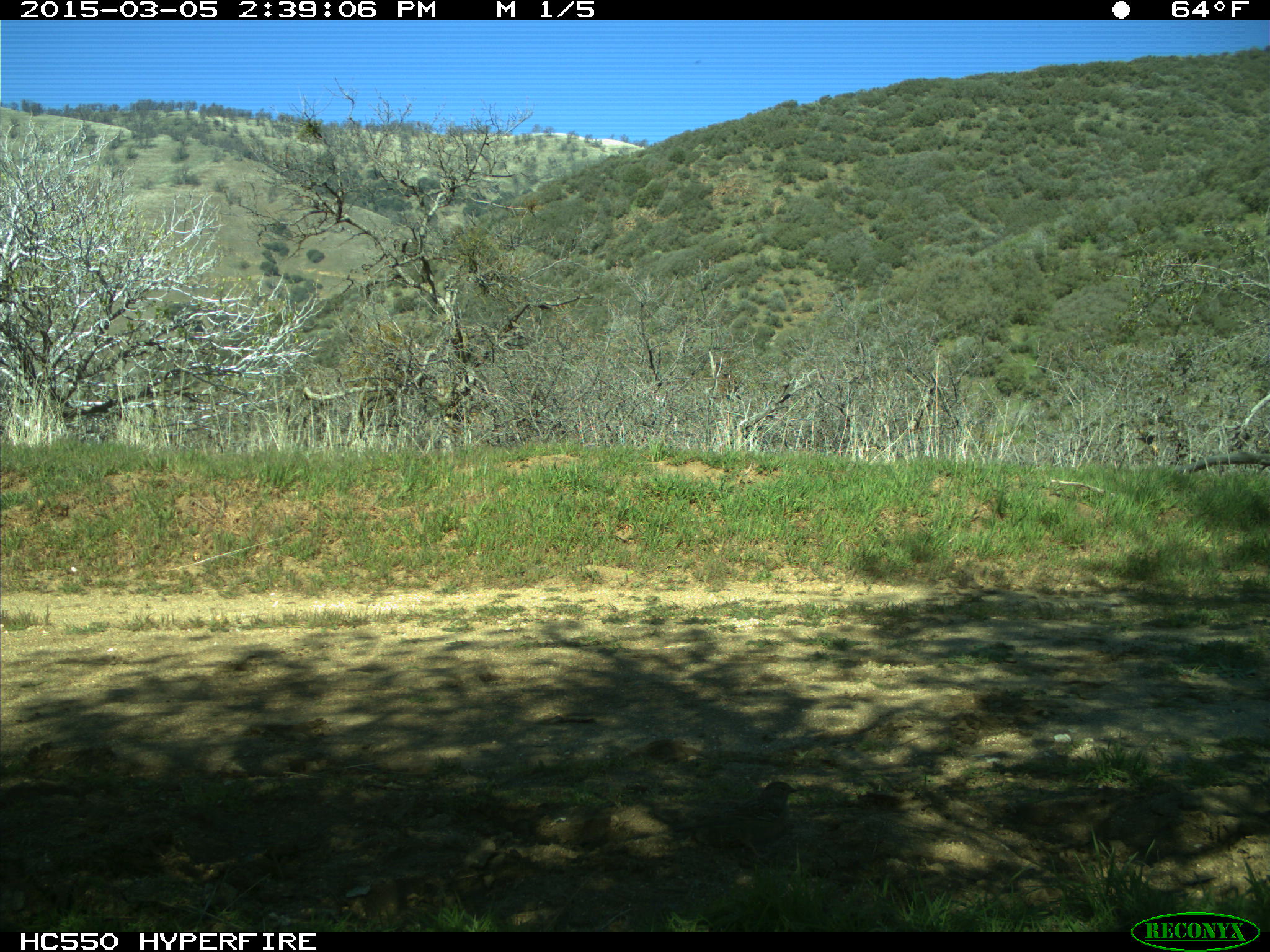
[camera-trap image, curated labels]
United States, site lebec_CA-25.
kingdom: Animalia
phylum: Chordata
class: Aves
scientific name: Aves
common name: birds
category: unidentified bird